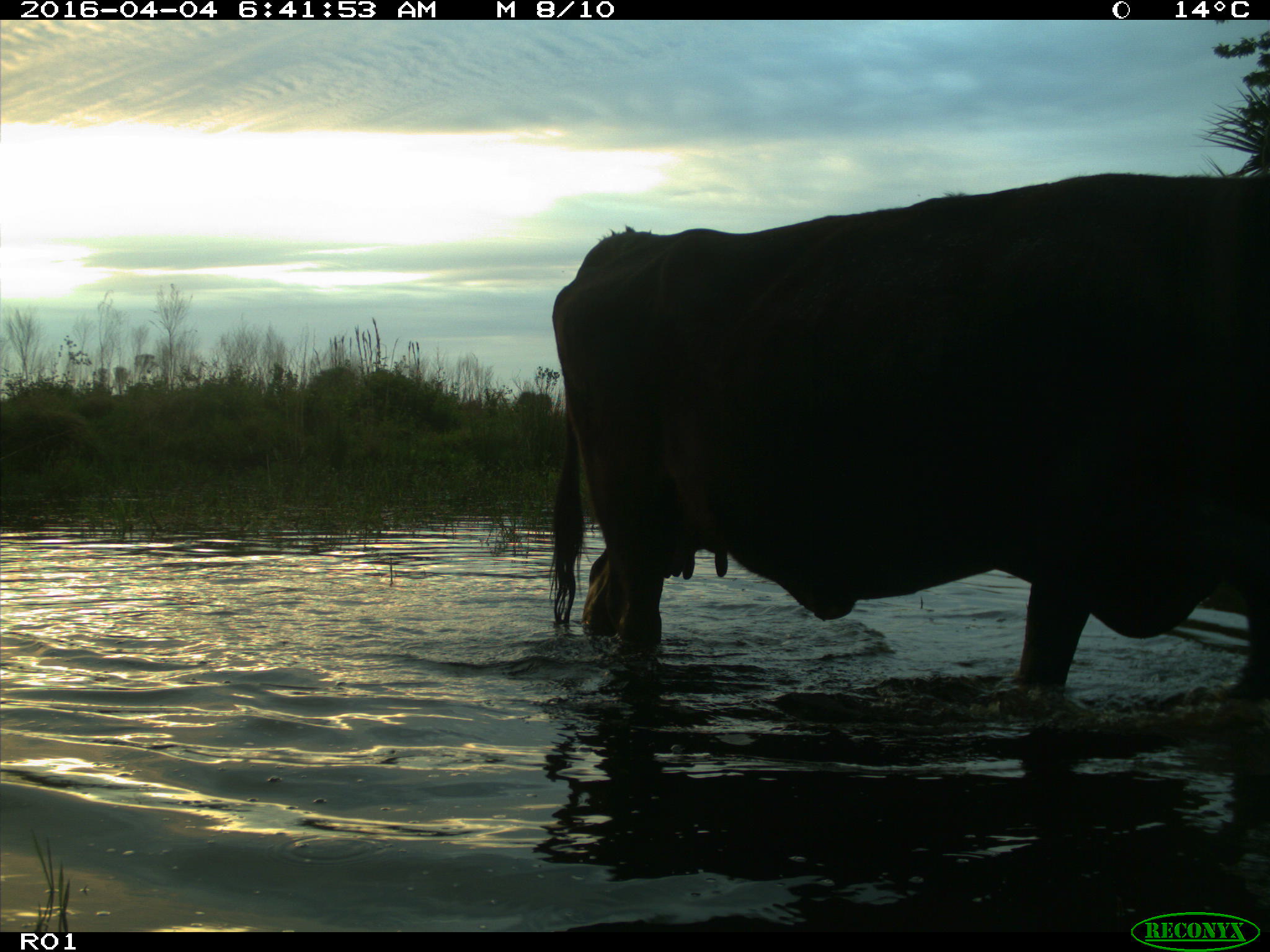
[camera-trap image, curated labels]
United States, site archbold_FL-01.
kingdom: Animalia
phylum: Chordata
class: Mammalia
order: Artiodactyla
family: Bovidae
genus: Bos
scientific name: Bos taurus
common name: domestic cow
Bos taurus (domestic cow).